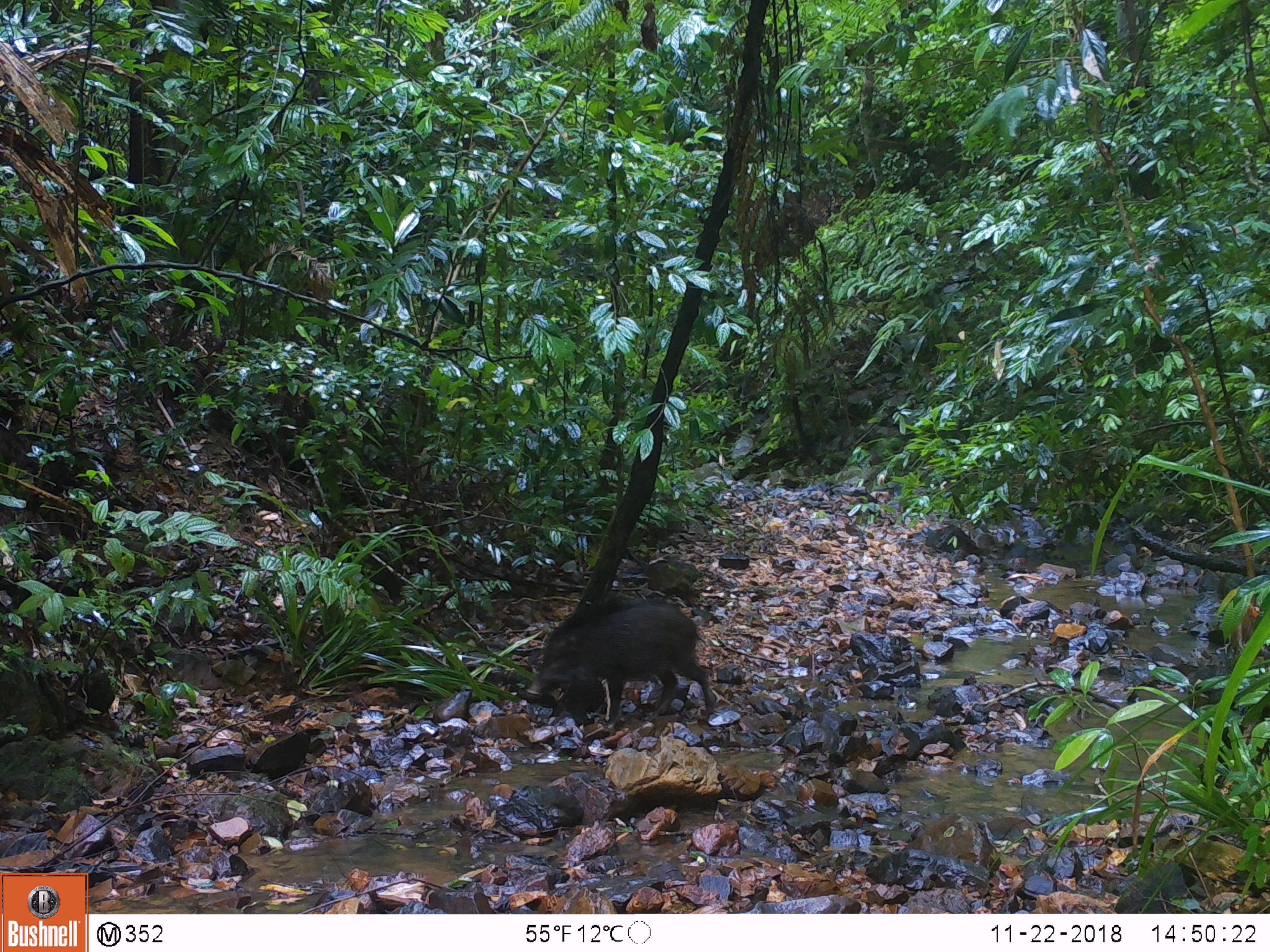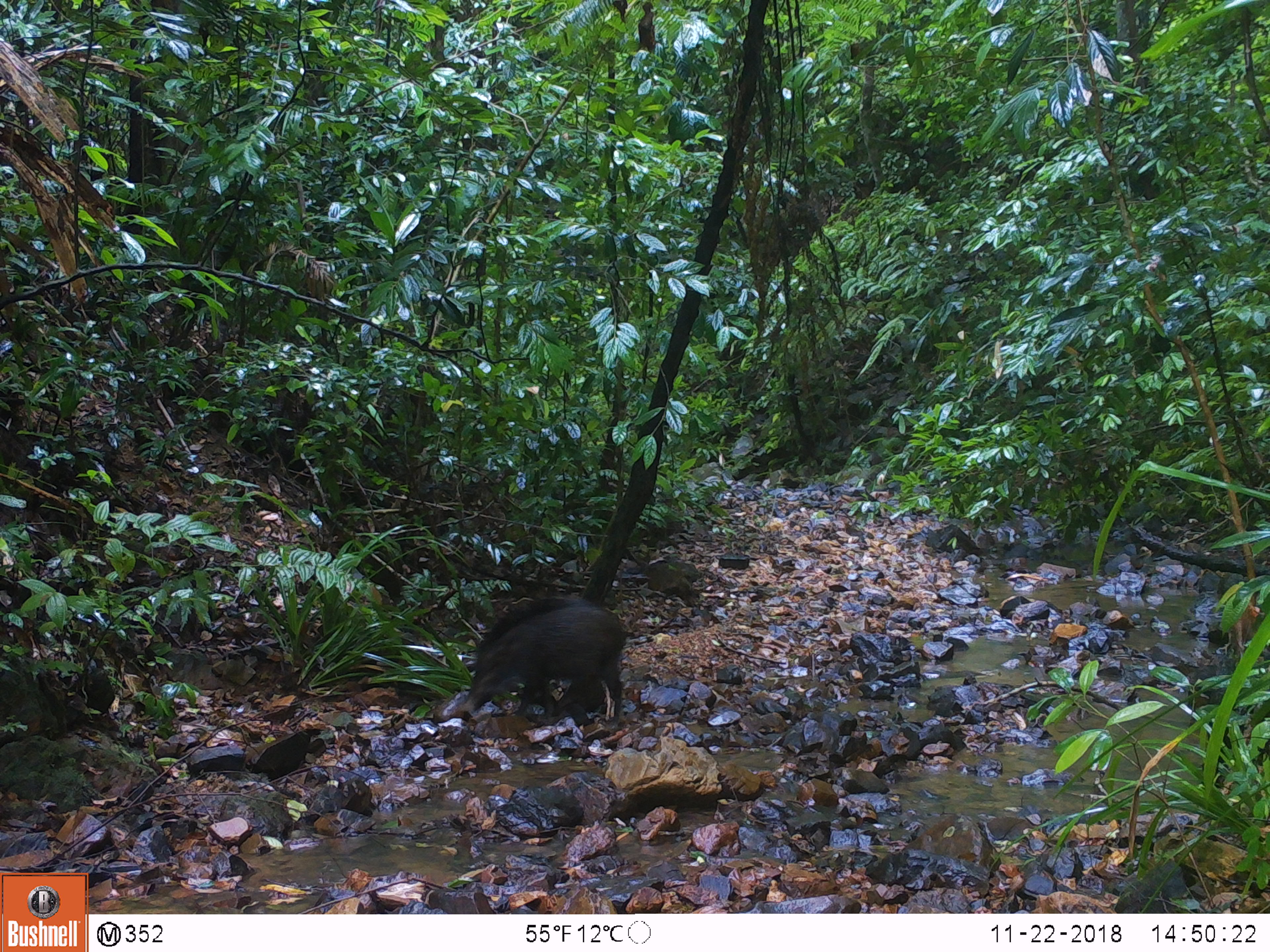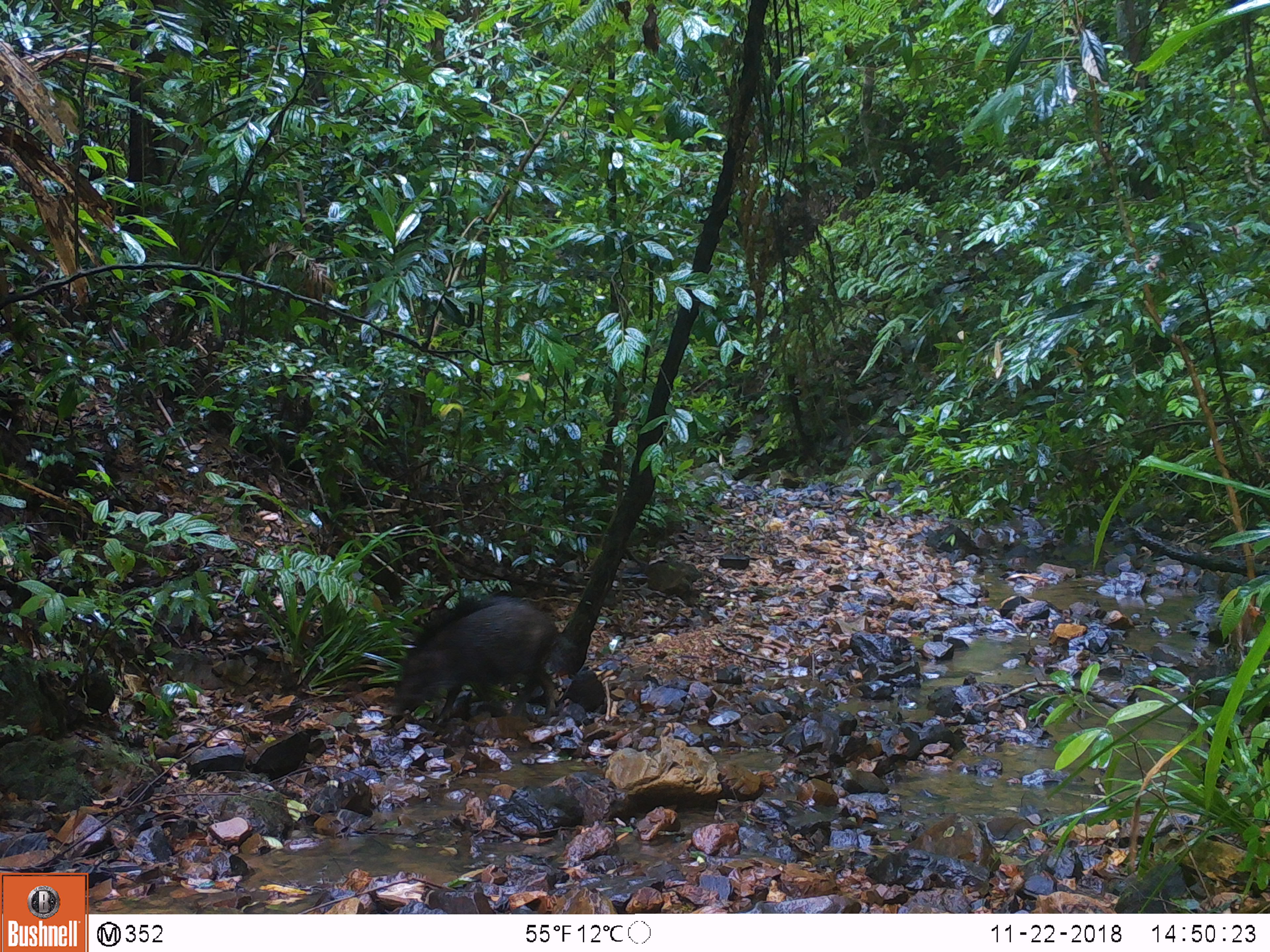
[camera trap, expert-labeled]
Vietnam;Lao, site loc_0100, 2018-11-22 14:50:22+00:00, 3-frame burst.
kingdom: Animalia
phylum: Chordata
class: Mammalia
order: Artiodactyla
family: Suidae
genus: Sus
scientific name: Sus scrofa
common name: eurasian wild pig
Eurasian wild pig (Sus scrofa). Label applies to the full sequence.